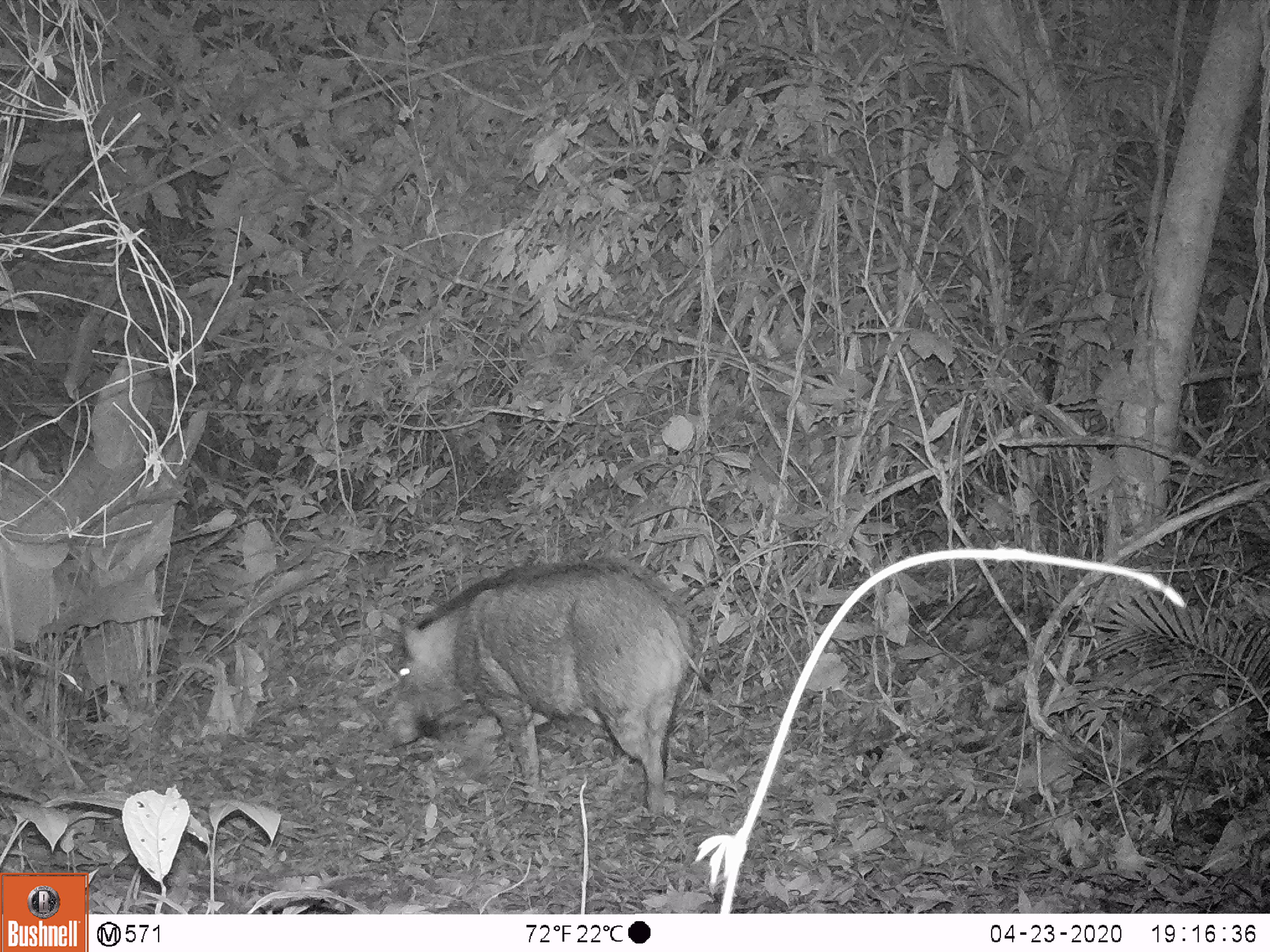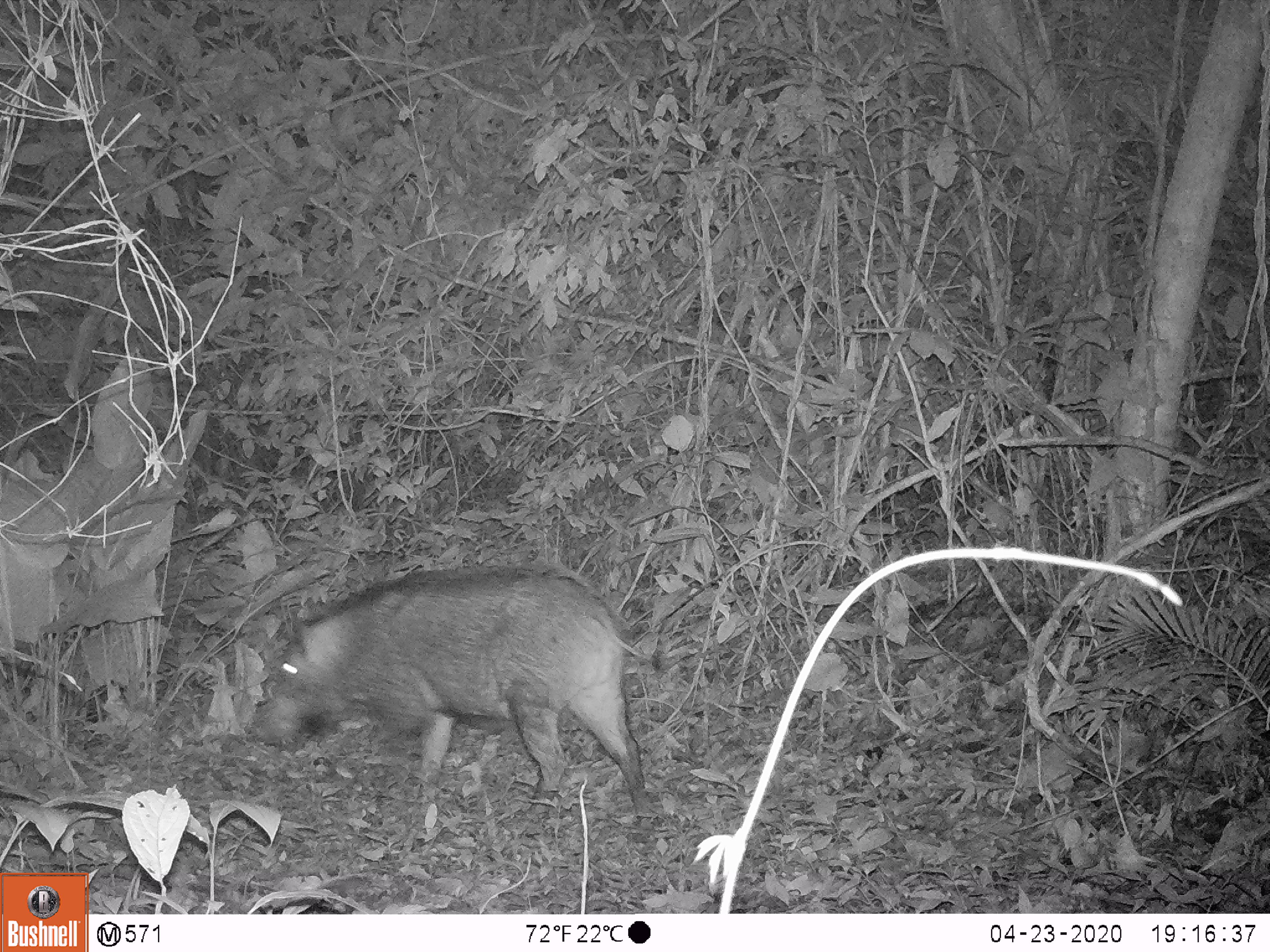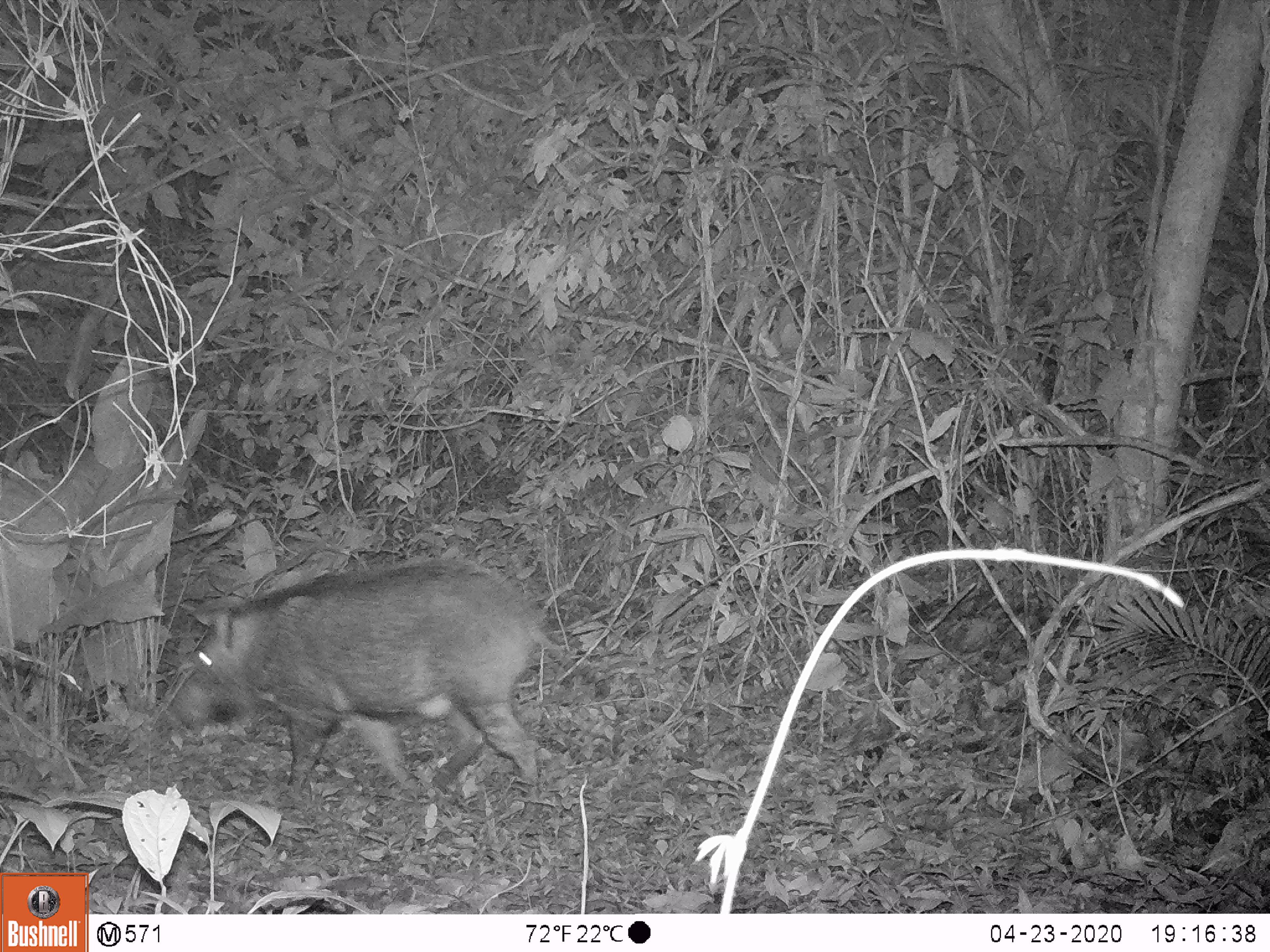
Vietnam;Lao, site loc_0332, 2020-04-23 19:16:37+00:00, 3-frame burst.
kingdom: Animalia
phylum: Chordata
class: Mammalia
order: Artiodactyla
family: Suidae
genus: Sus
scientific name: Sus scrofa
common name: eurasian wild pig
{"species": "eurasian wild pig (Sus scrofa)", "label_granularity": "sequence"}